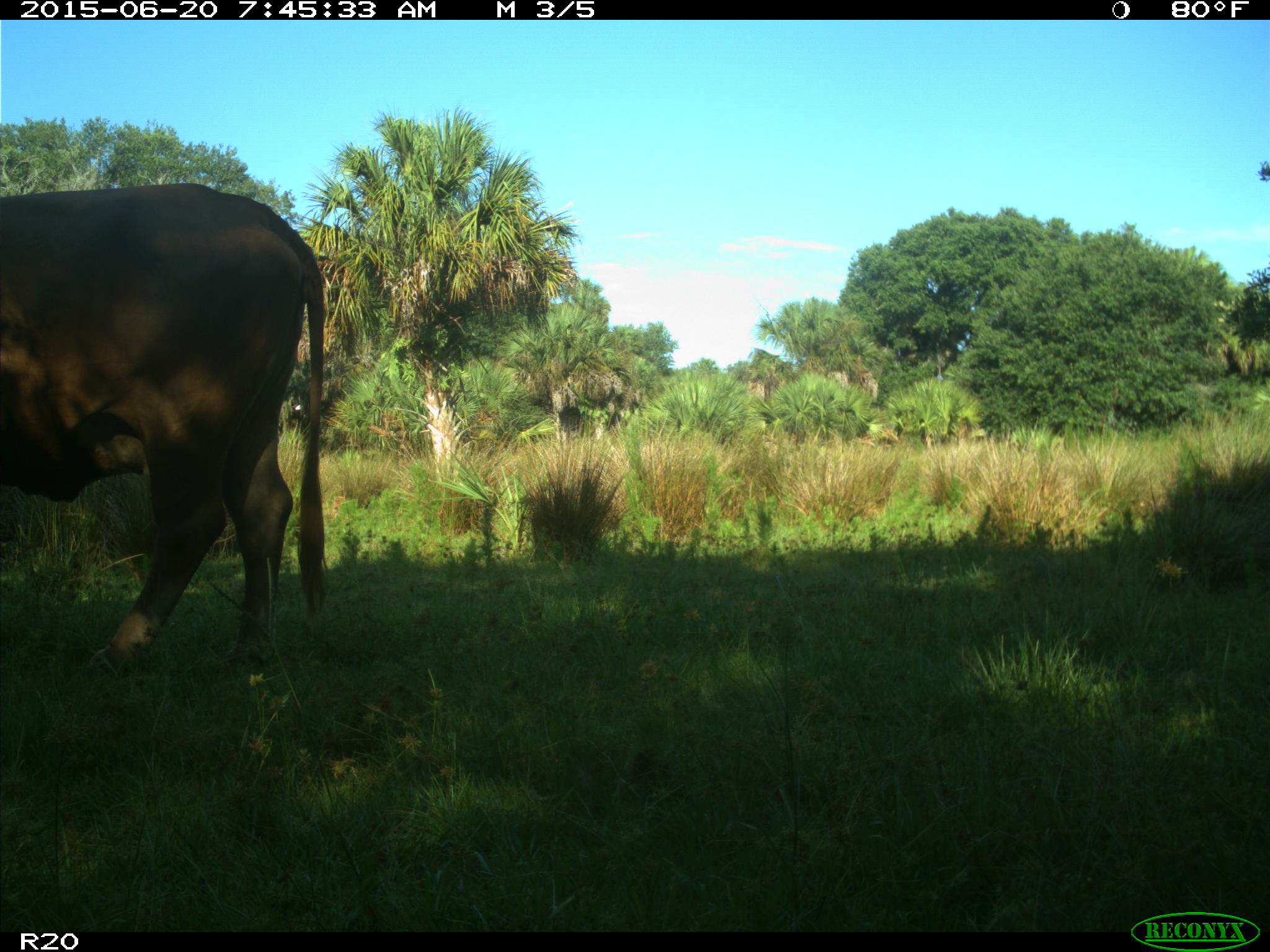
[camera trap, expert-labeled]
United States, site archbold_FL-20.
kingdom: Animalia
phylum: Chordata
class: Mammalia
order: Artiodactyla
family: Bovidae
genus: Bos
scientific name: Bos taurus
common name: domestic cow